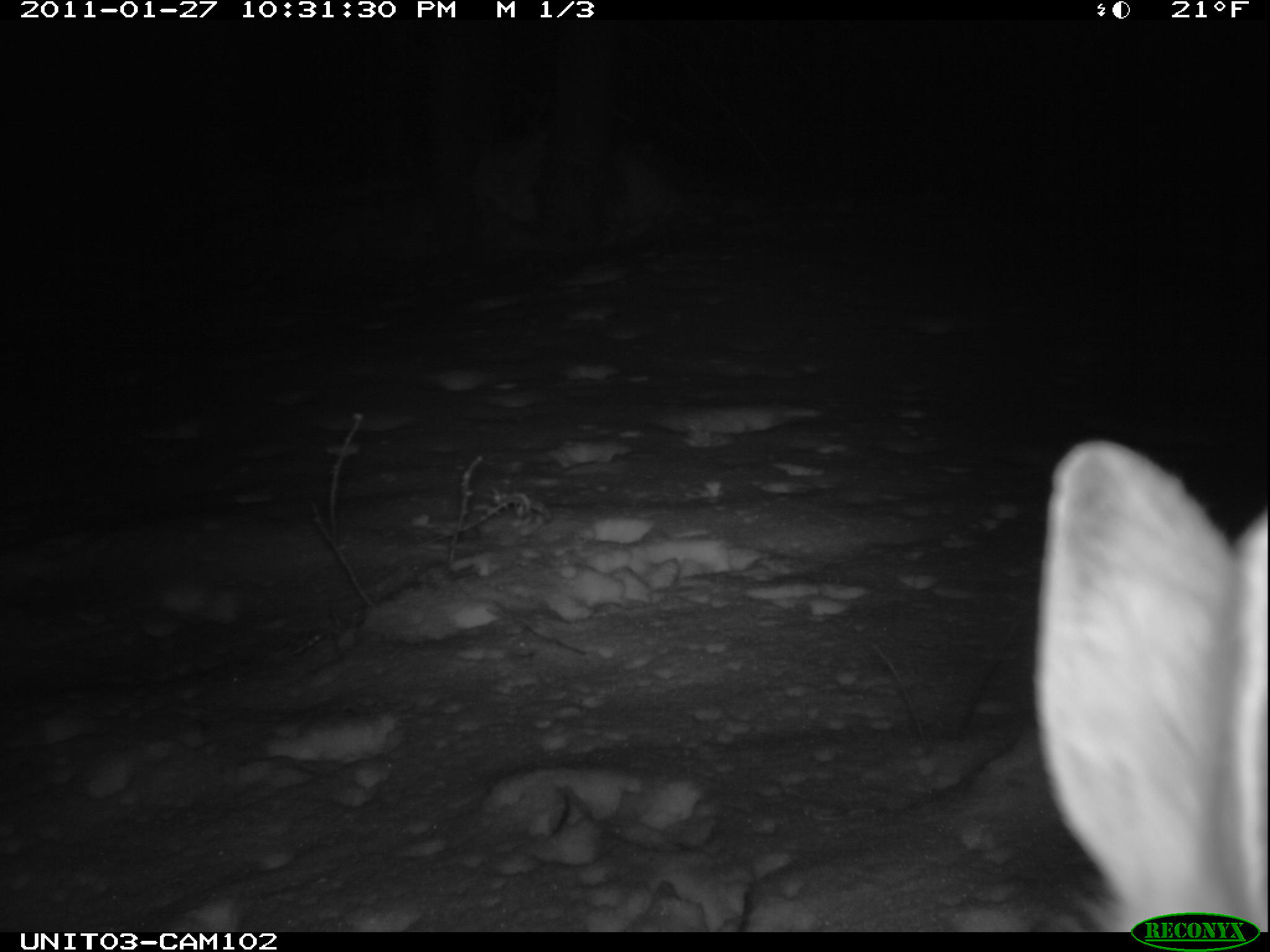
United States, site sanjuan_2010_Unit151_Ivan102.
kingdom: Animalia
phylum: Chordata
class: Mammalia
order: Lagomorpha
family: Leporidae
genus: Lepus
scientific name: Lepus americanus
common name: snowshoe hare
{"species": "Lepus americanus (snowshoe hare)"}